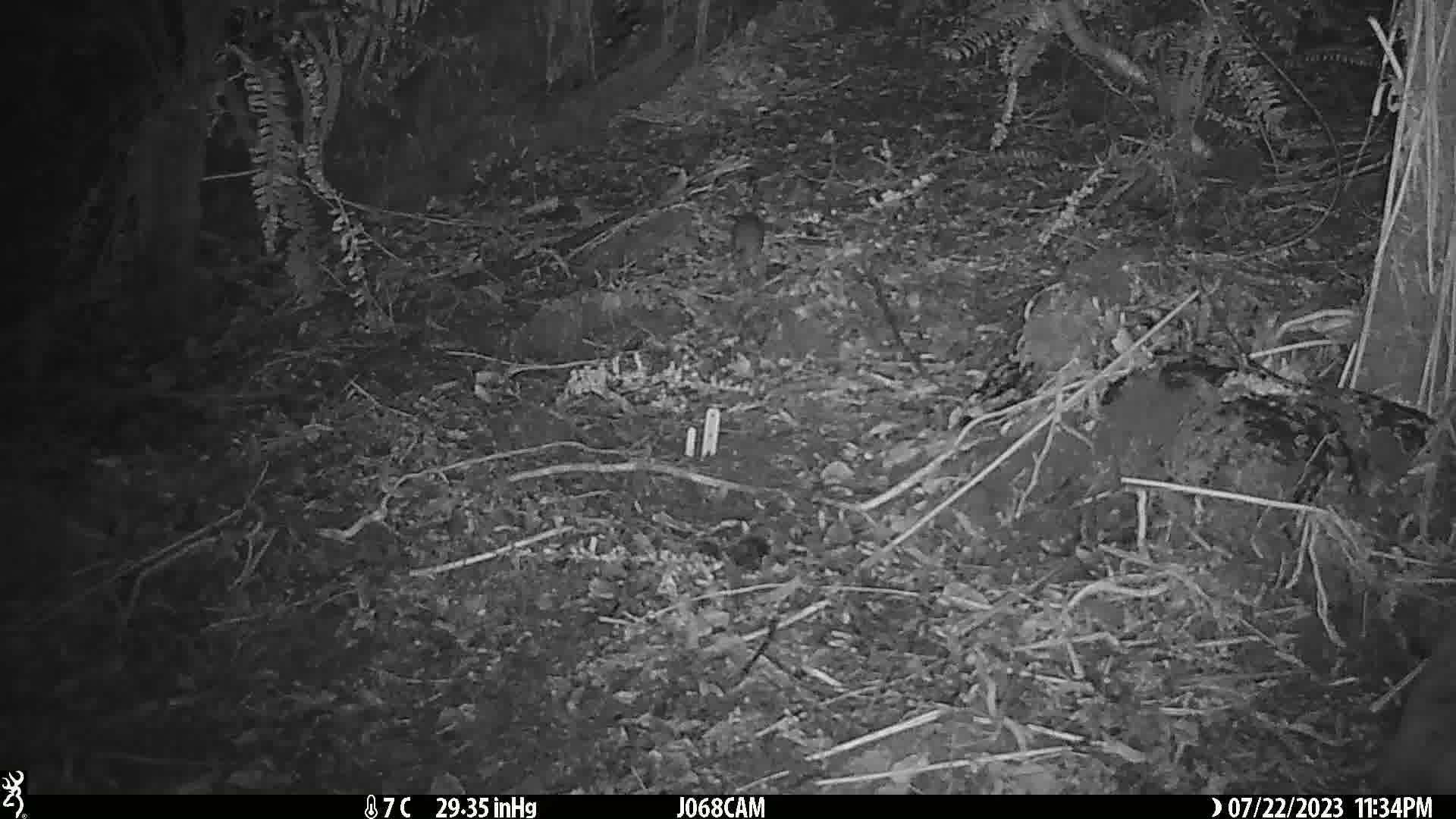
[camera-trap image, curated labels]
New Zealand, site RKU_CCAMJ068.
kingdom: Animalia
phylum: Chordata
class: Mammalia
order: Rodentia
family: Muridae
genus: Rattus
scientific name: Rattus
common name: rat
Rat (Rattus).